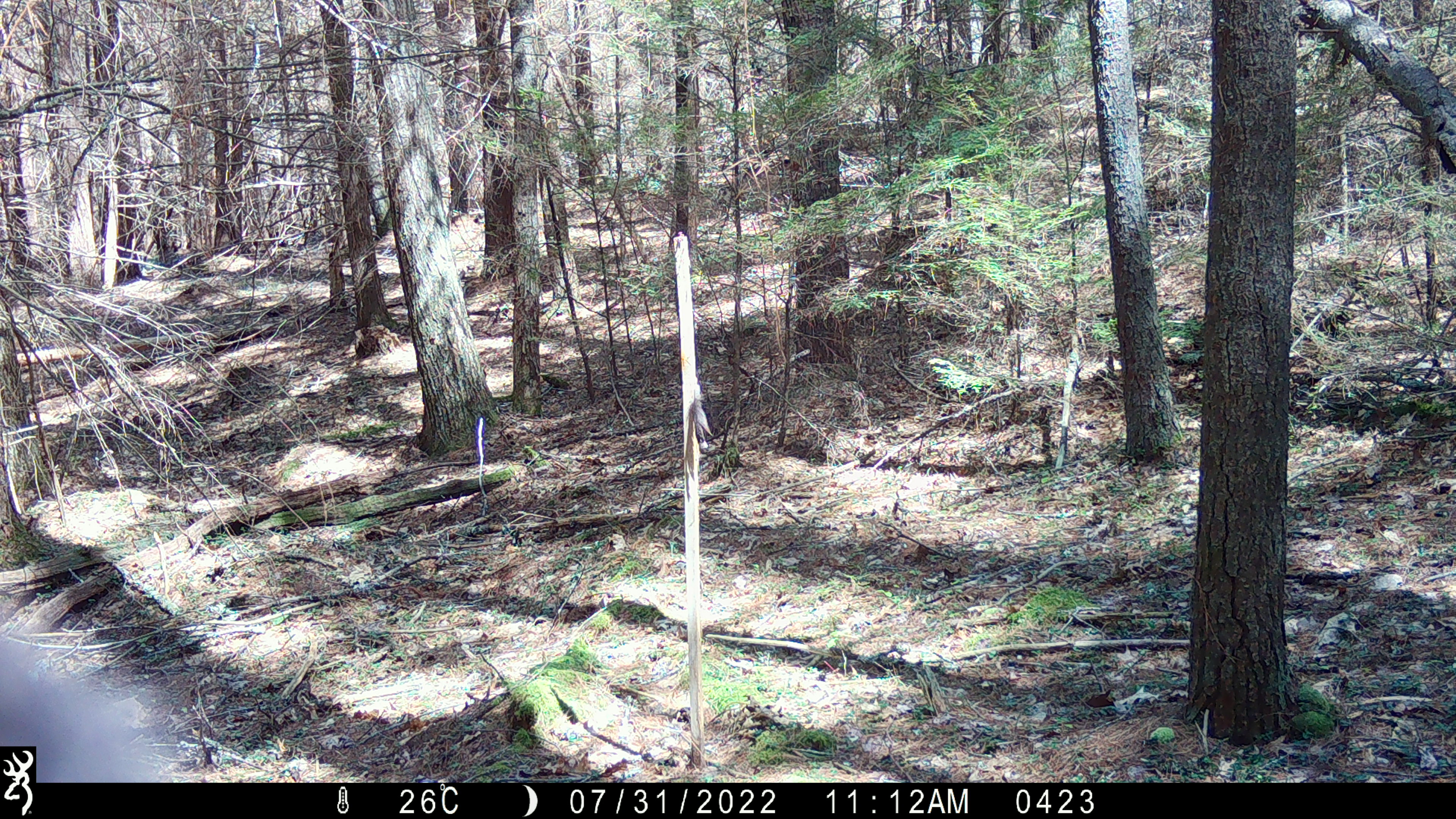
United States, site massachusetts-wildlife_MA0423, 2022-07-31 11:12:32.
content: unidentified animal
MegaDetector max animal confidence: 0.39